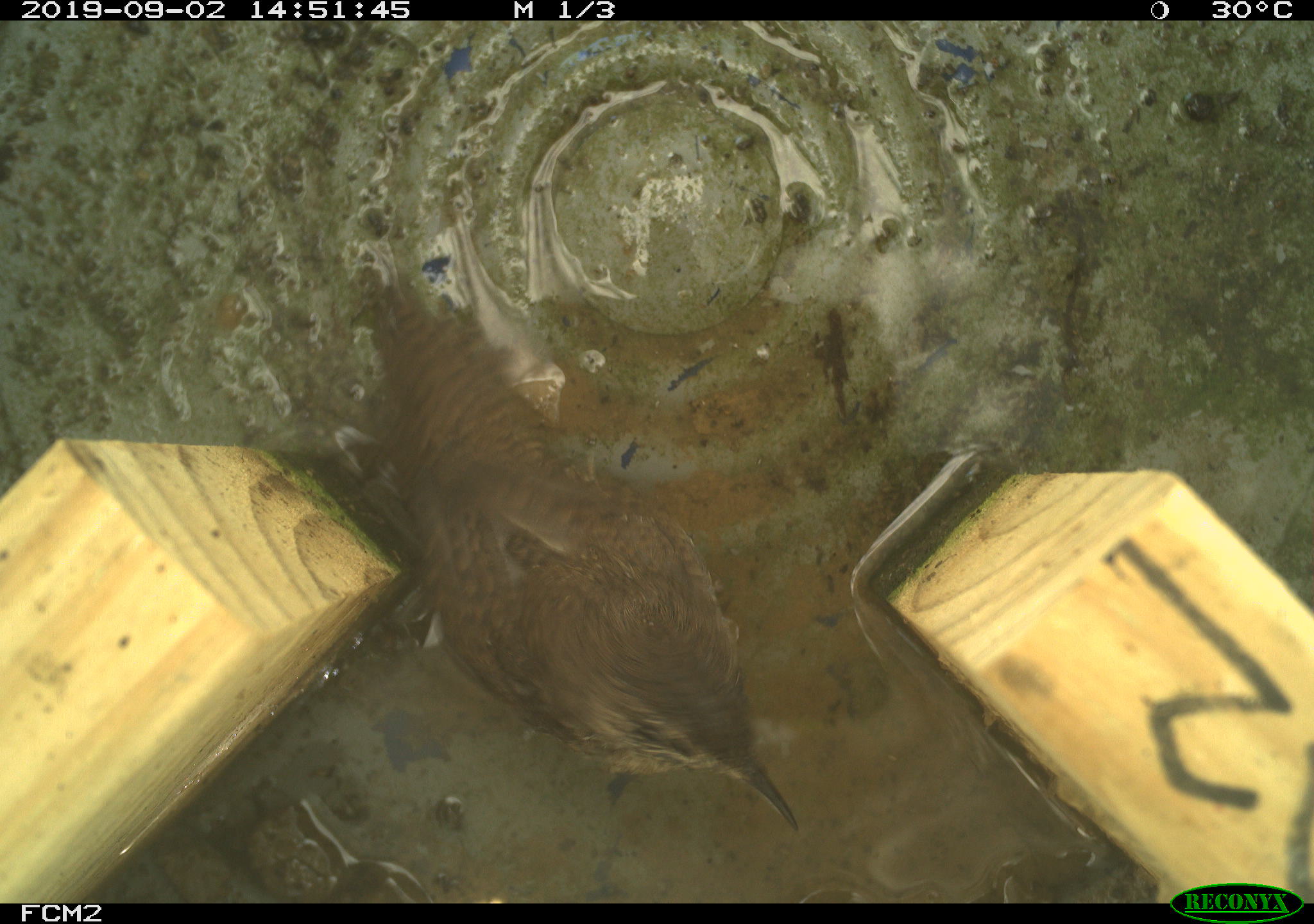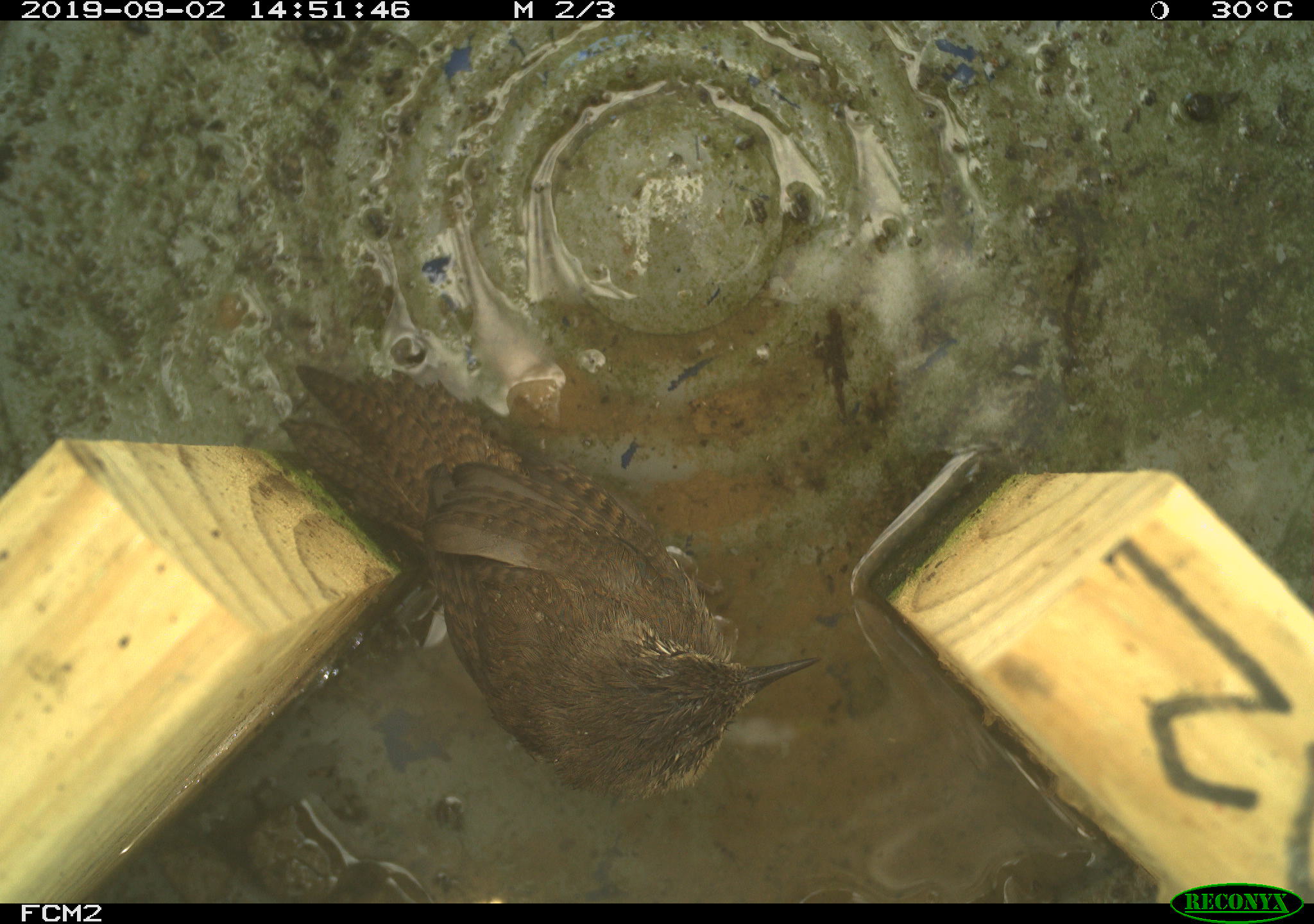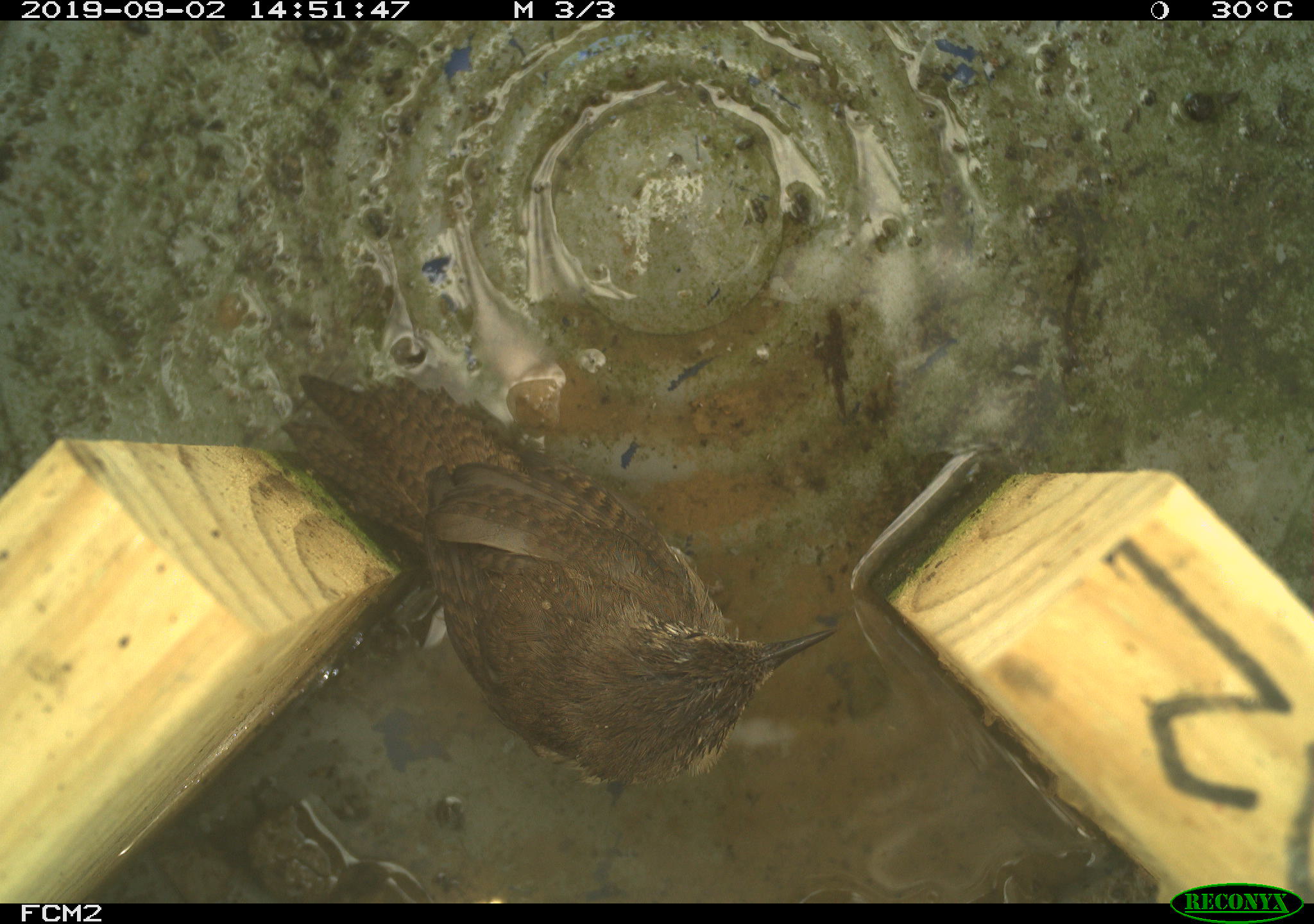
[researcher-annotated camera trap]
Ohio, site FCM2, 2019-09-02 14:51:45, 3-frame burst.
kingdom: Animalia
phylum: Chordata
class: Aves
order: Passeriformes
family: Troglodytidae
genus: Troglodytes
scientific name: Troglodytes aedon aedon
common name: northern house wren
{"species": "northern house wren (Troglodytes aedon aedon)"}